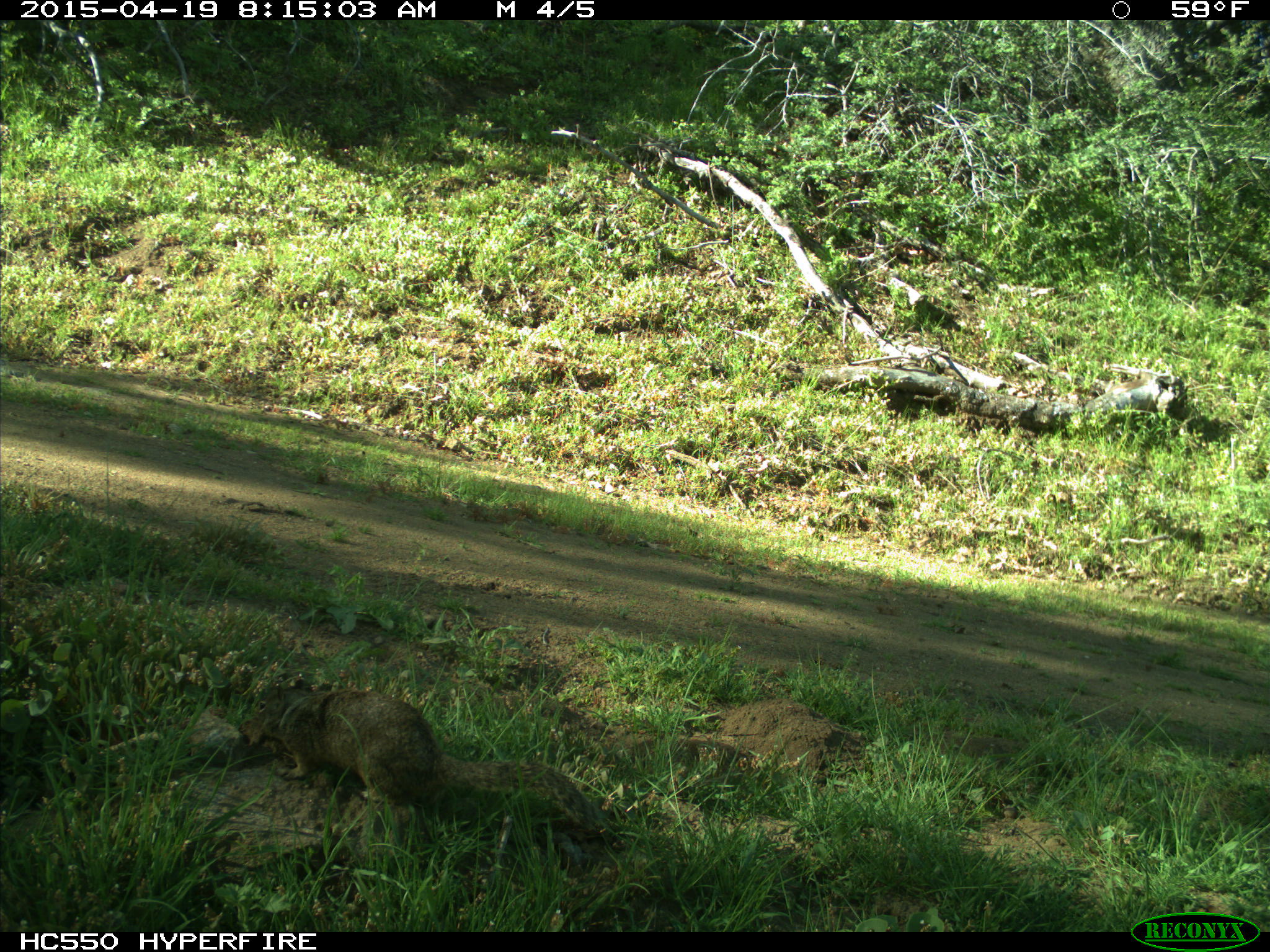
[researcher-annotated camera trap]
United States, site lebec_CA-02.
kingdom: Animalia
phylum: Chordata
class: Mammalia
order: Rodentia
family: Sciuridae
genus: Otospermophilus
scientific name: Otospermophilus beecheyi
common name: california ground squirrel